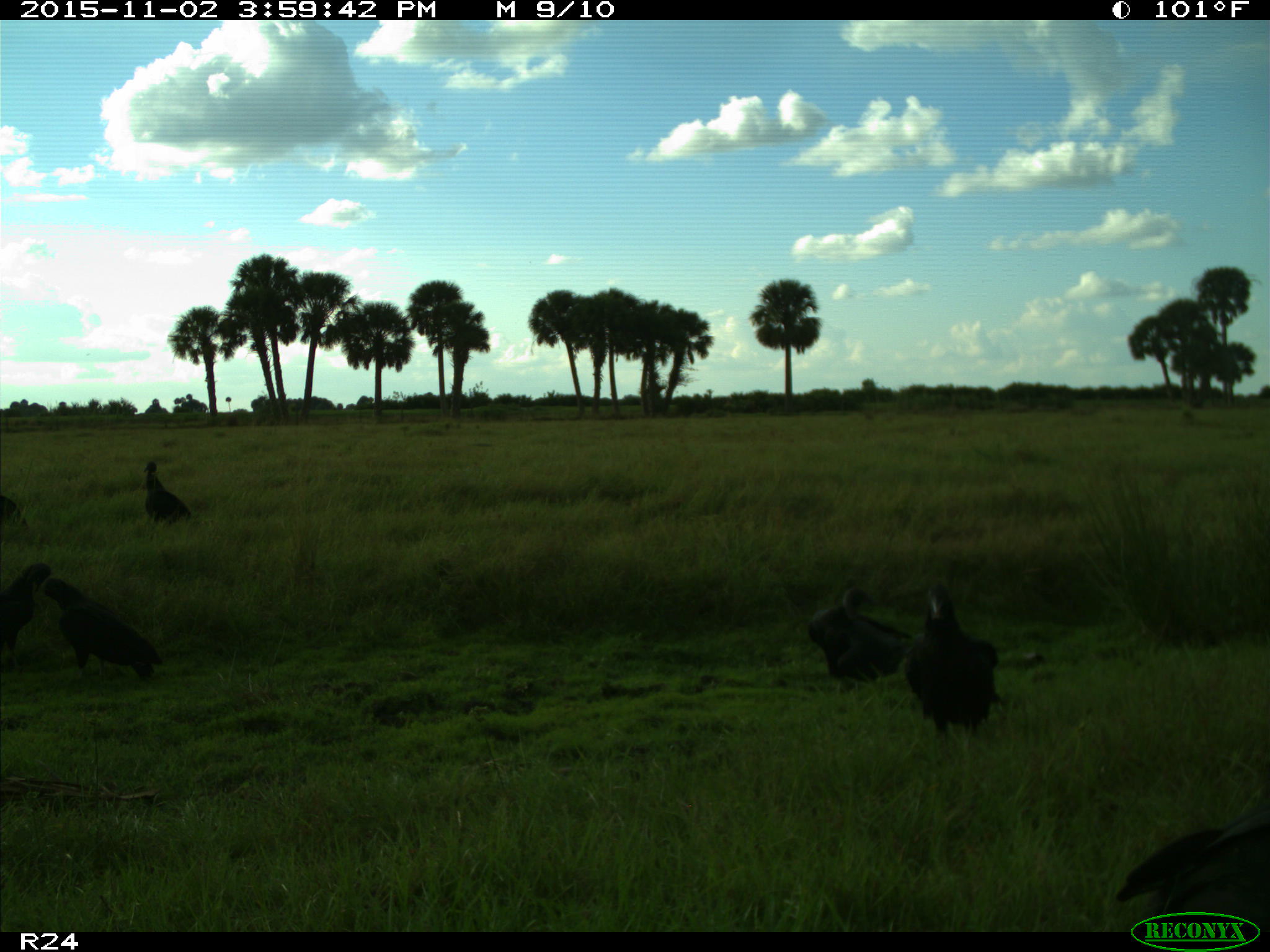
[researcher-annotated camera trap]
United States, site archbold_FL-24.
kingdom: Animalia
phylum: Chordata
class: Aves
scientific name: Aves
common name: birds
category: unidentified bird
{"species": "unidentified bird (birds) (Aves)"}